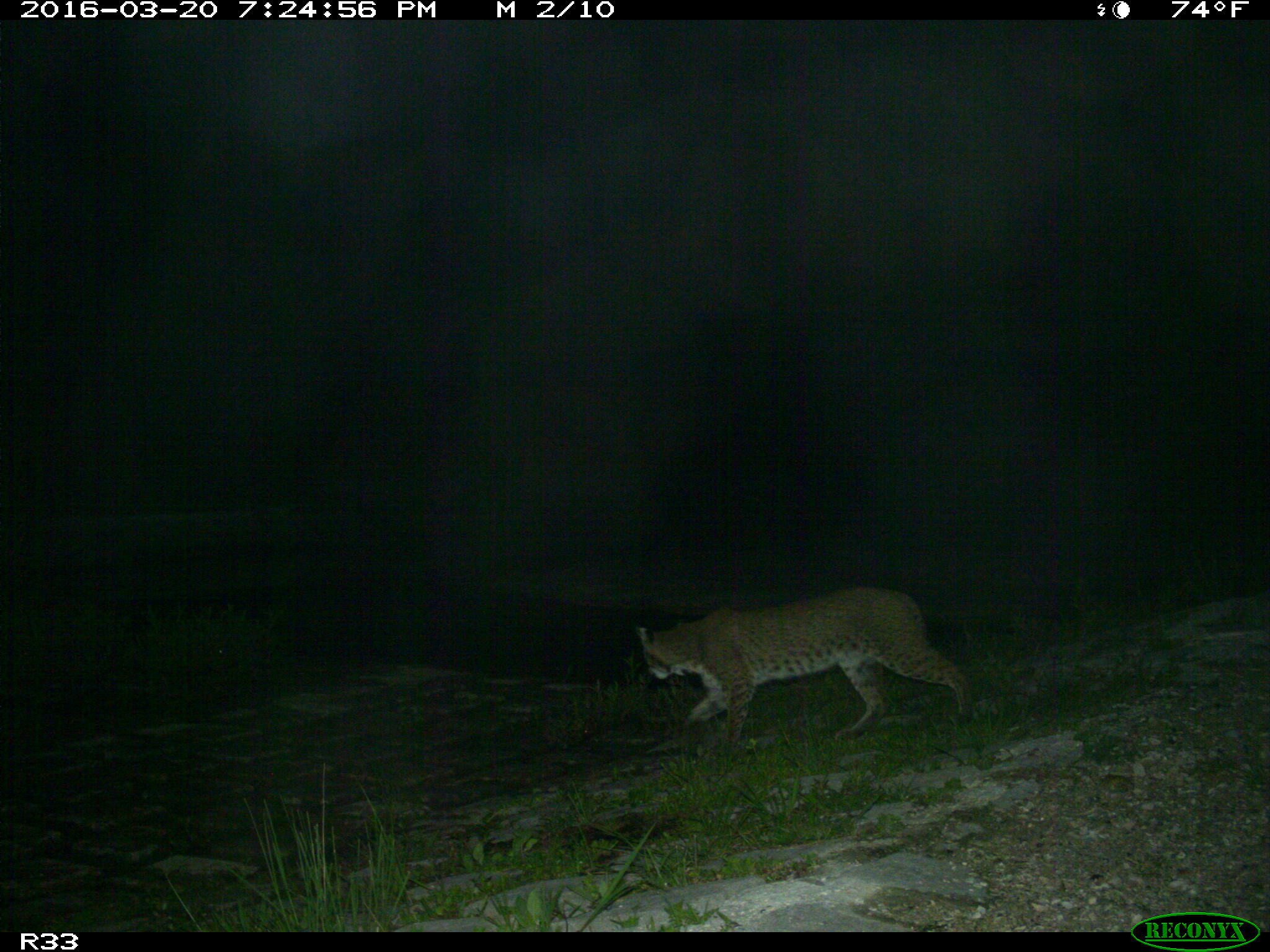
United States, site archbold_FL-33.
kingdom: Animalia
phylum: Chordata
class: Mammalia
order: Carnivora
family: Felidae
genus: Lynx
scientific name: Lynx rufus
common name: bobcat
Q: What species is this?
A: Lynx rufus (bobcat).